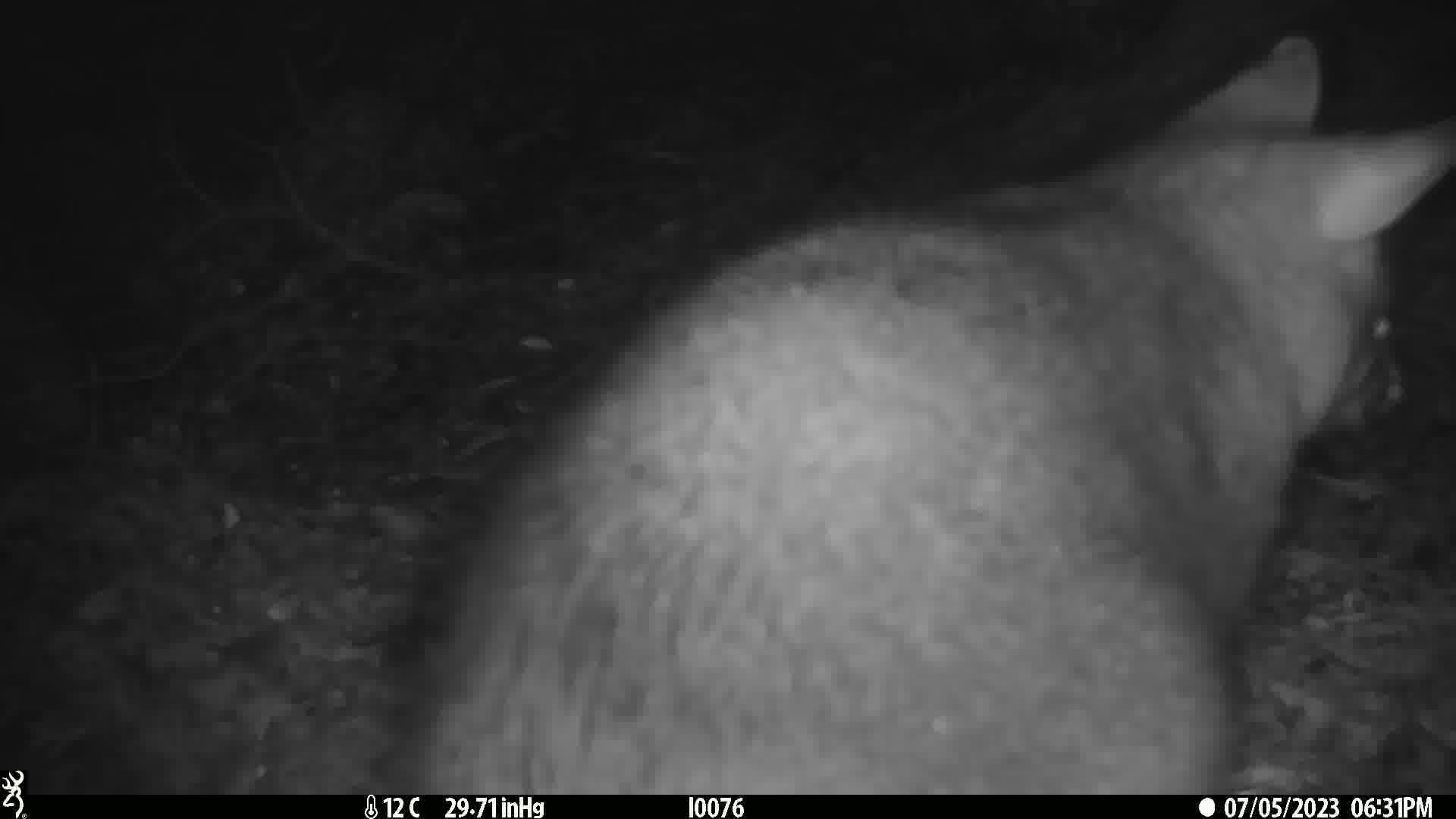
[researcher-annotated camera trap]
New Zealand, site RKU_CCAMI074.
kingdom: Animalia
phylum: Chordata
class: Mammalia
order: Diprotodontia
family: Phalangeridae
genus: Trichosurus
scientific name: Trichosurus vulpecula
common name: common brushtail possum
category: possum